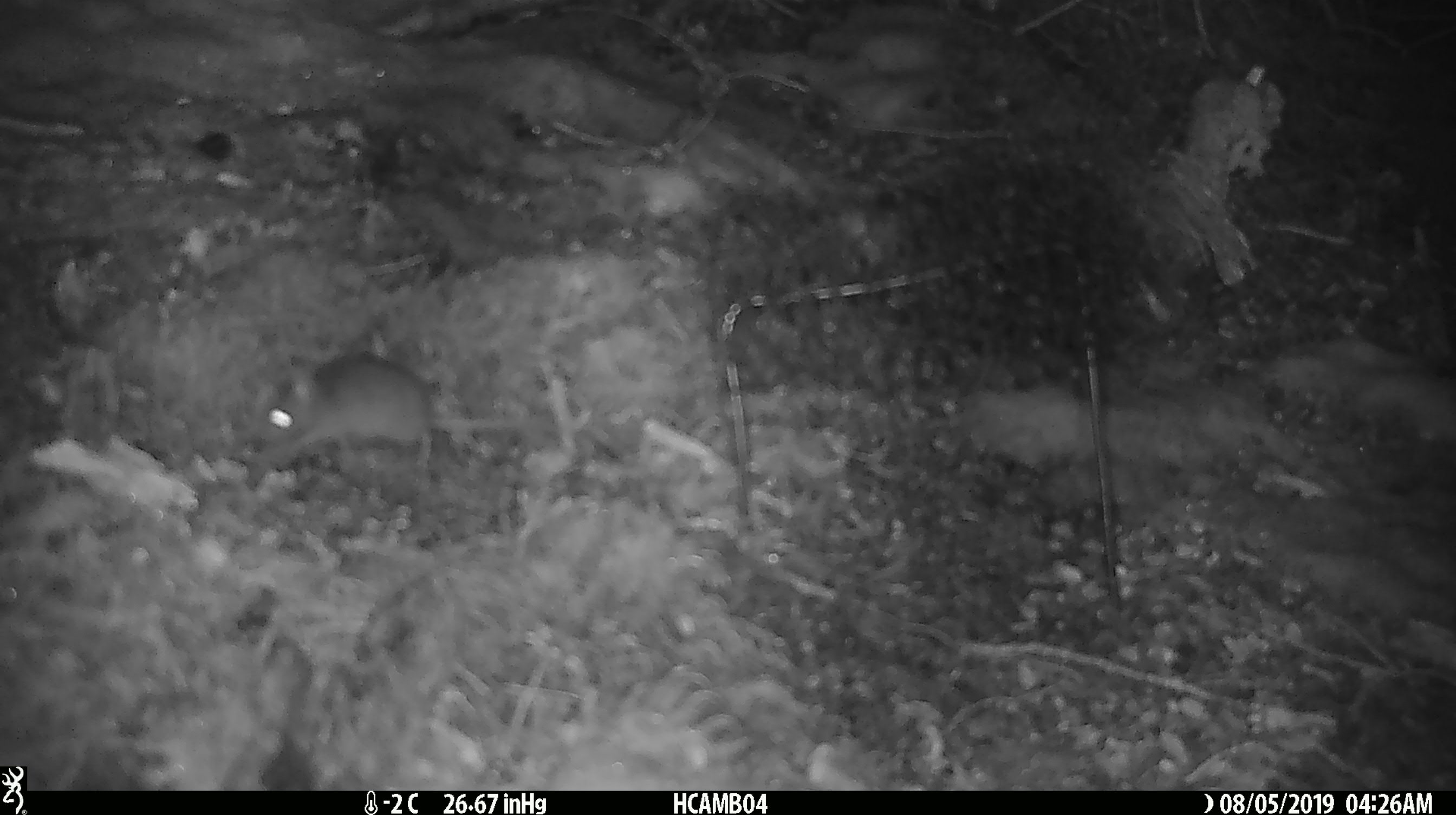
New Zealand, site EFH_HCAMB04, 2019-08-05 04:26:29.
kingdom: Animalia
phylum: Chordata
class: Mammalia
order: Rodentia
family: Muridae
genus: Mus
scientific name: Mus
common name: mouse